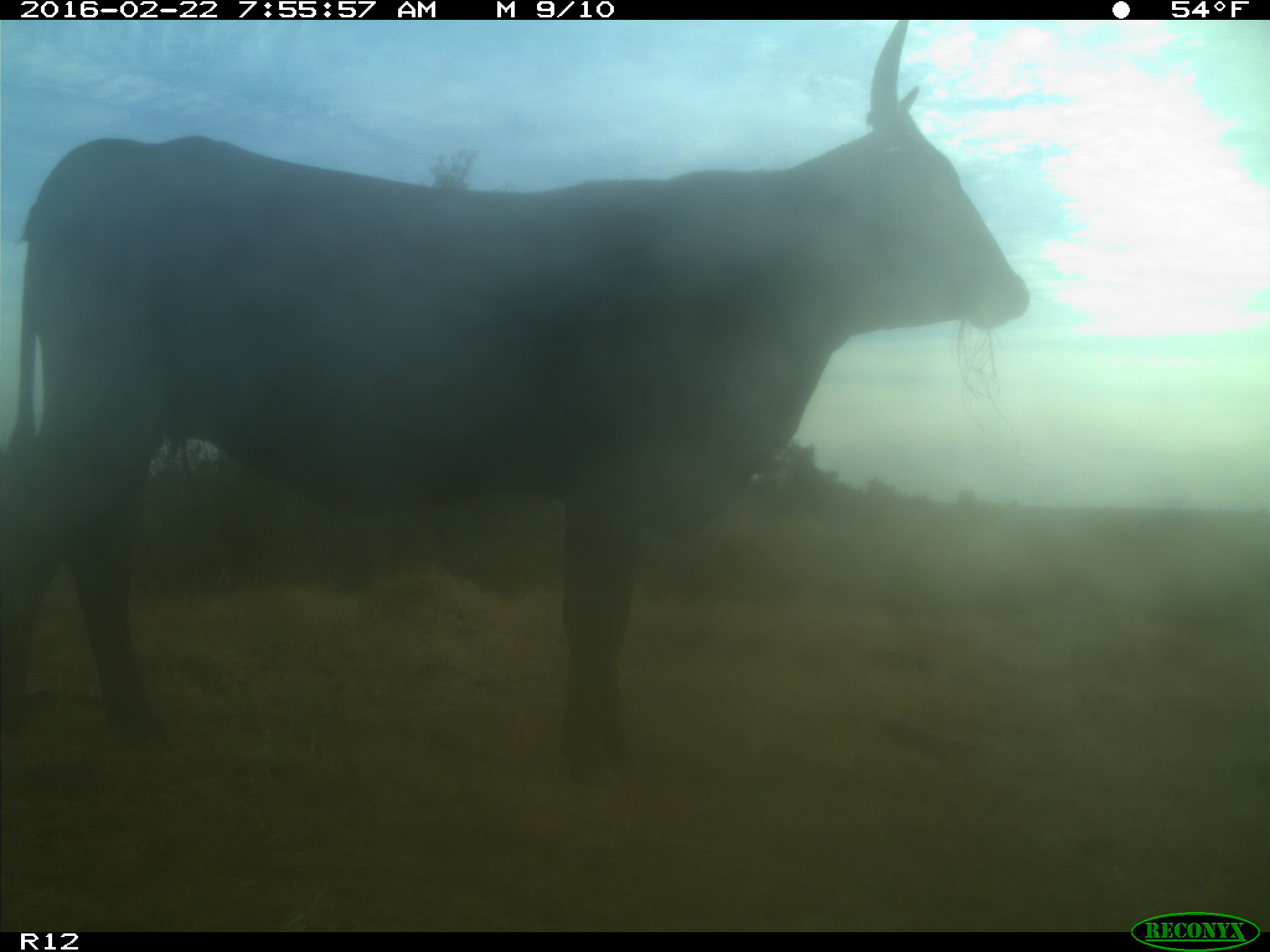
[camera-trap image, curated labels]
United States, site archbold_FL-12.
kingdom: Animalia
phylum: Chordata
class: Mammalia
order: Artiodactyla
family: Bovidae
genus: Bos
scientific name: Bos taurus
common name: domestic cow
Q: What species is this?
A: Bos taurus (domestic cow).